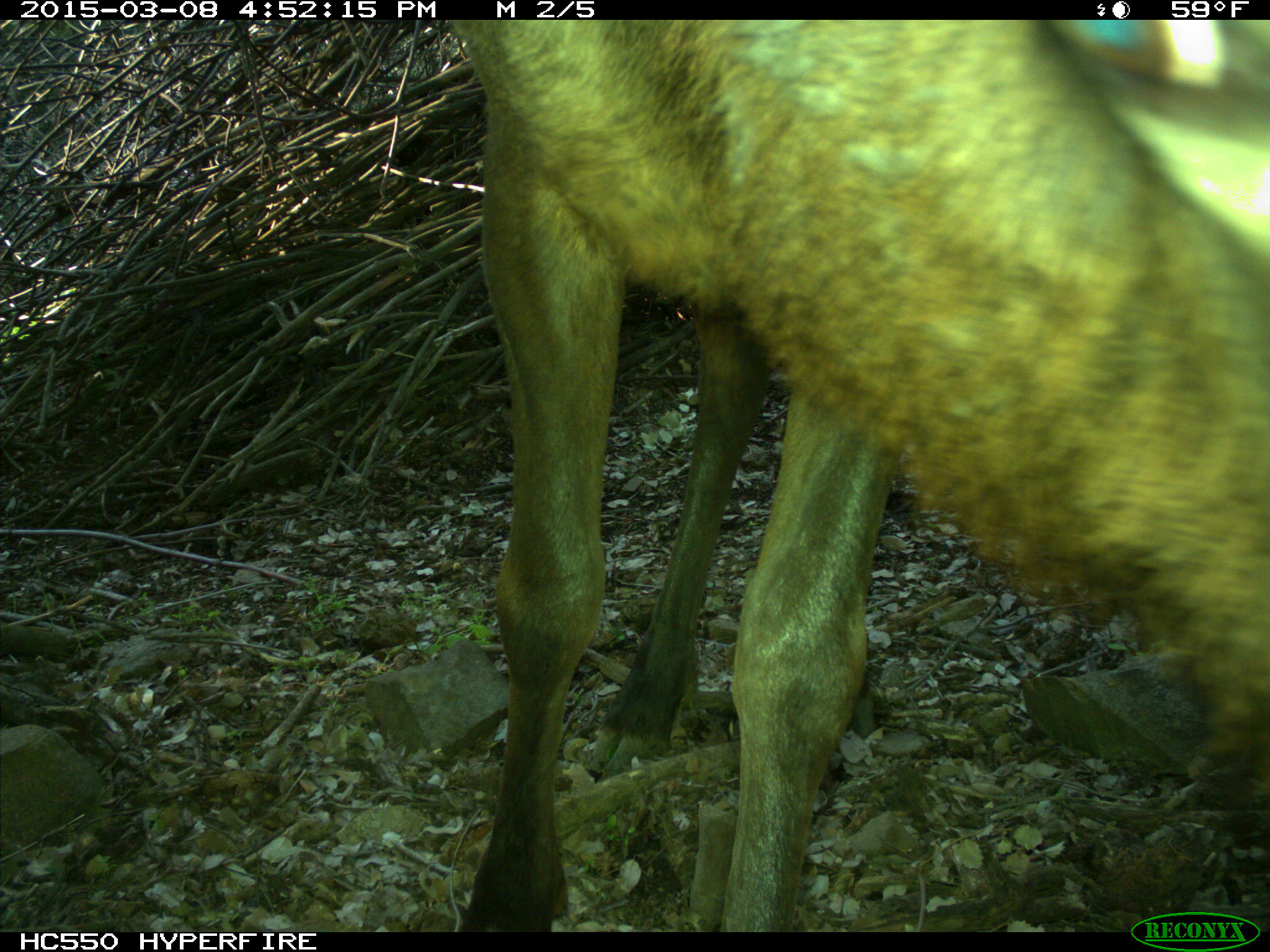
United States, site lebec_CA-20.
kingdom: Animalia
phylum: Chordata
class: Mammalia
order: Artiodactyla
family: Cervidae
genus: Cervus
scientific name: Cervus canadensis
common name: elk